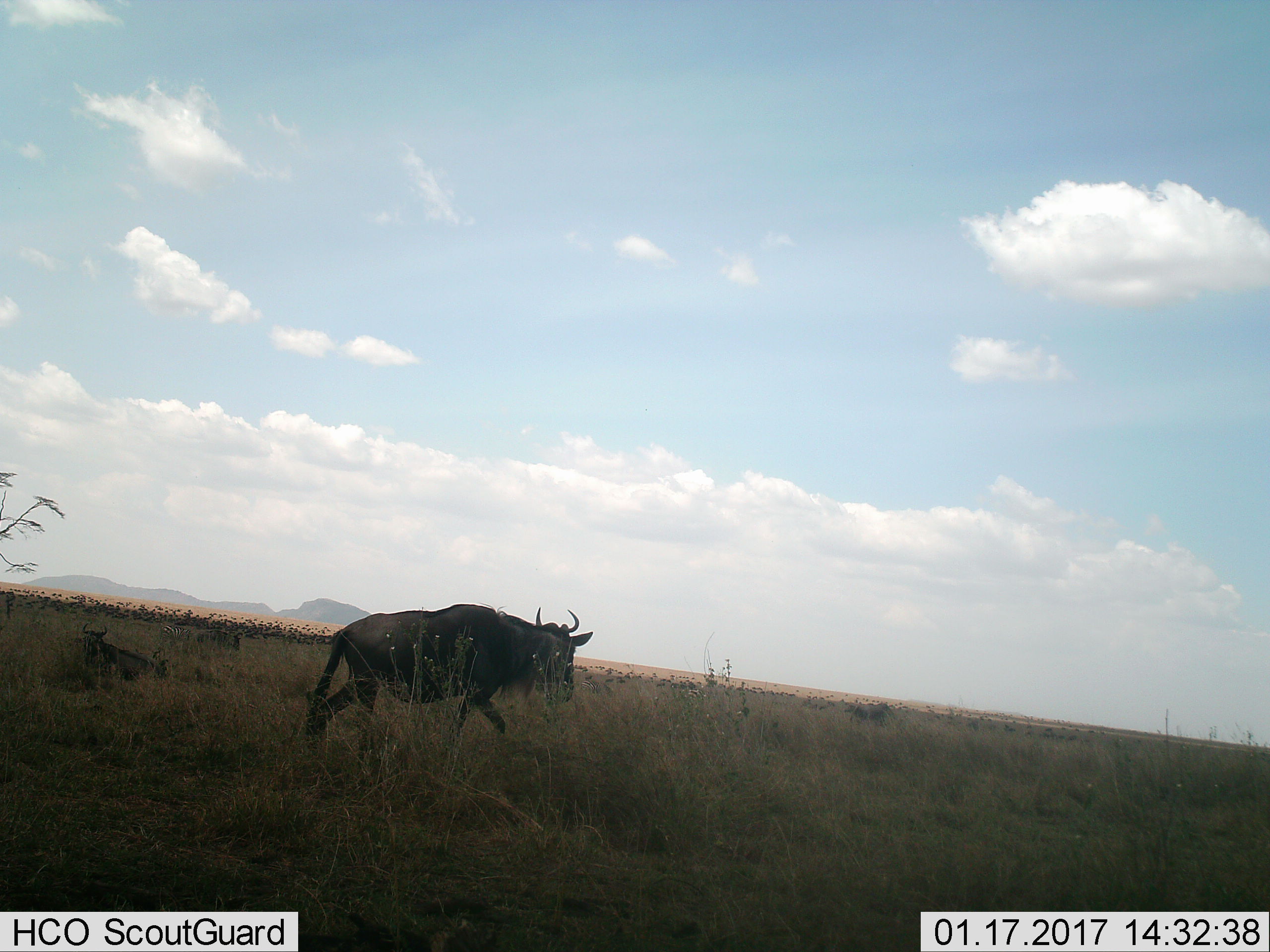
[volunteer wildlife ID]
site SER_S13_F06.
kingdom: Animalia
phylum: Chordata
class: Mammalia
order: Artiodactyla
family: Bovidae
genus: Connochaetes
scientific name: Connochaetes taurinus taurinus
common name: blue wildebeest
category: wildebeestblue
Wildebeestblue (blue wildebeest) (Connochaetes taurinus taurinus), count 3. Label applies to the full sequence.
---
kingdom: Animalia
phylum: Chordata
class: Mammalia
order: Perissodactyla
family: Equidae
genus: Equus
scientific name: Equus quagga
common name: plains zebra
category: zebraplains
Zebraplains (plains zebra) (Equus quagga), count 3. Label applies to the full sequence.